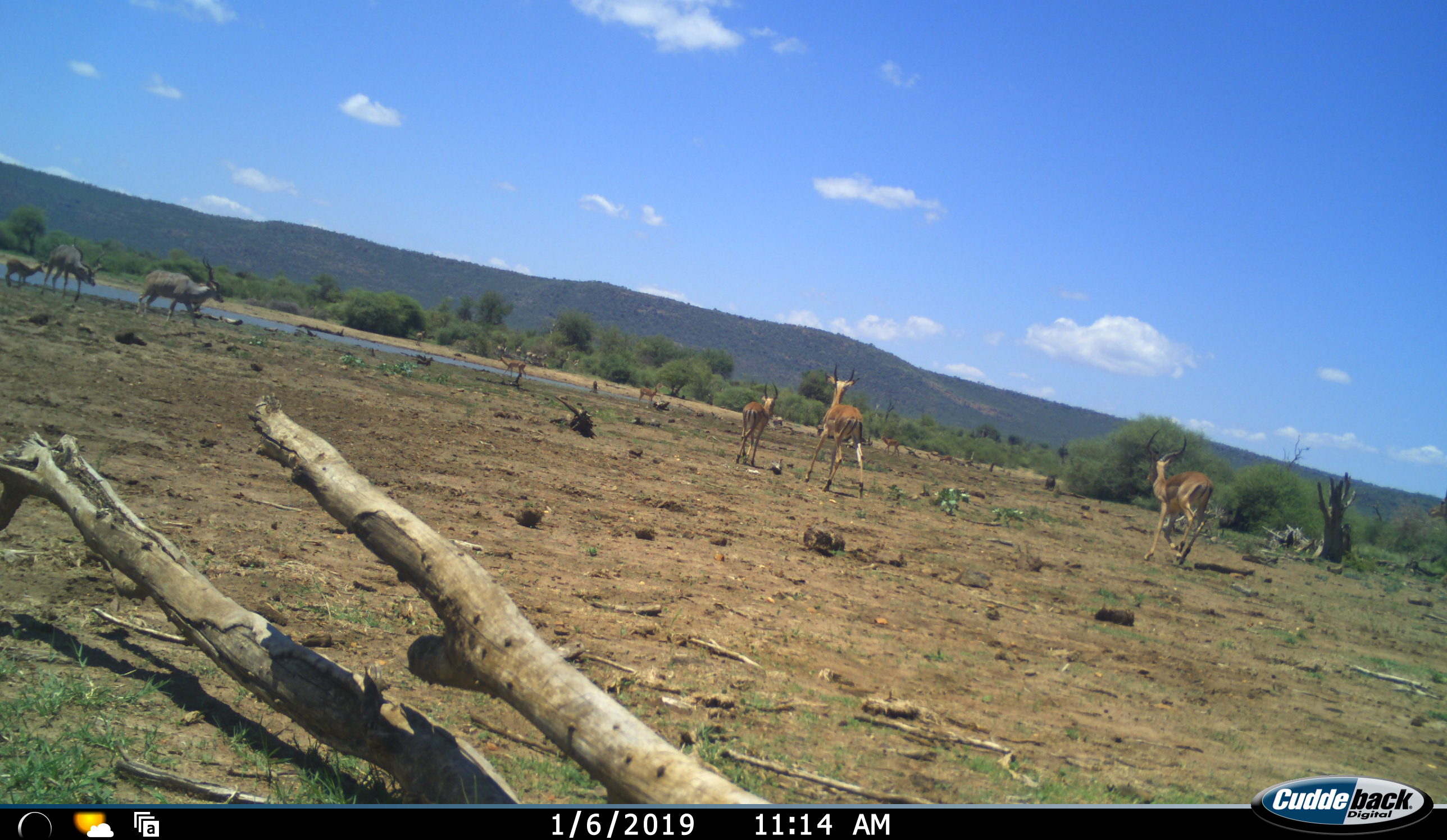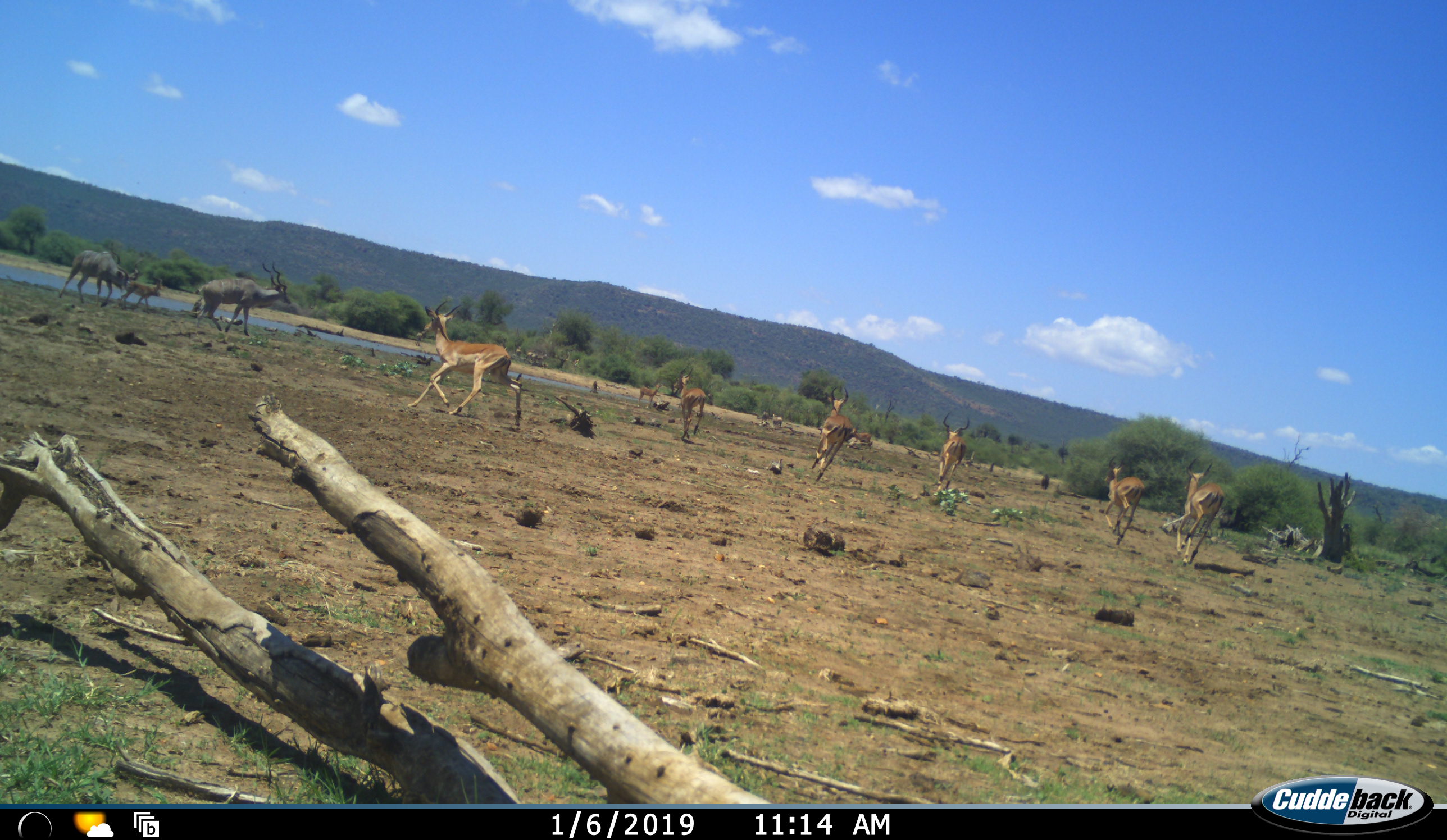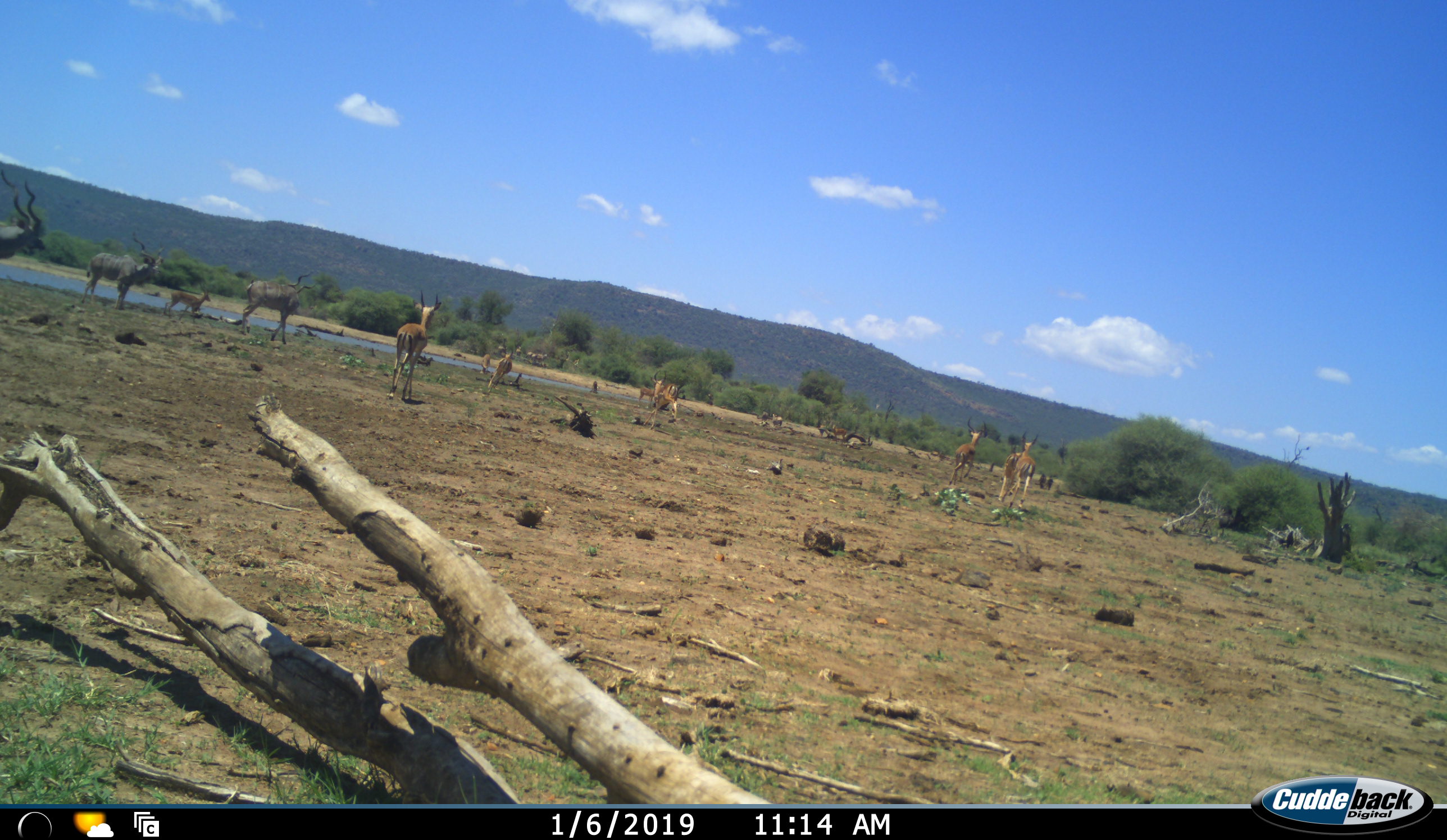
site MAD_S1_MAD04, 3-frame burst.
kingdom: Animalia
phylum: Chordata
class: Mammalia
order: Artiodactyla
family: Bovidae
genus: Aepyceros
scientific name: Aepyceros melampus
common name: impala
Impala (Aepyceros melampus), count 10. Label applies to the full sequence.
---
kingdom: Animalia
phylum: Chordata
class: Mammalia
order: Artiodactyla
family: Bovidae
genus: Tragelaphus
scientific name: Tragelaphus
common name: kudu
Kudu (Tragelaphus), count 3. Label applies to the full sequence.